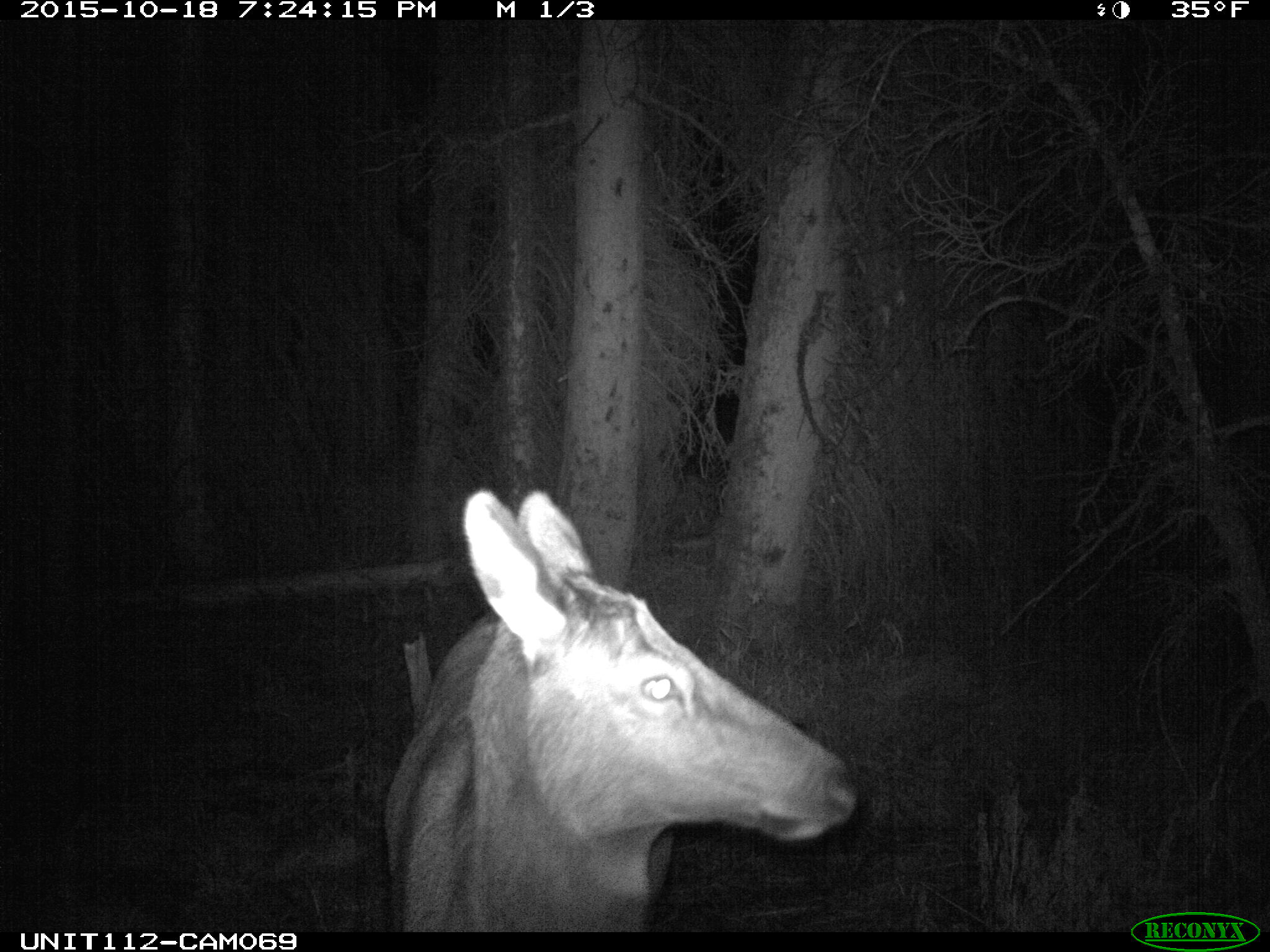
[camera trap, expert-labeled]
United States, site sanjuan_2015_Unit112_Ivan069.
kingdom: Animalia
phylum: Chordata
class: Mammalia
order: Artiodactyla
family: Cervidae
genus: Cervus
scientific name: Cervus elaphus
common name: red deer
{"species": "Cervus elaphus (red deer)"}